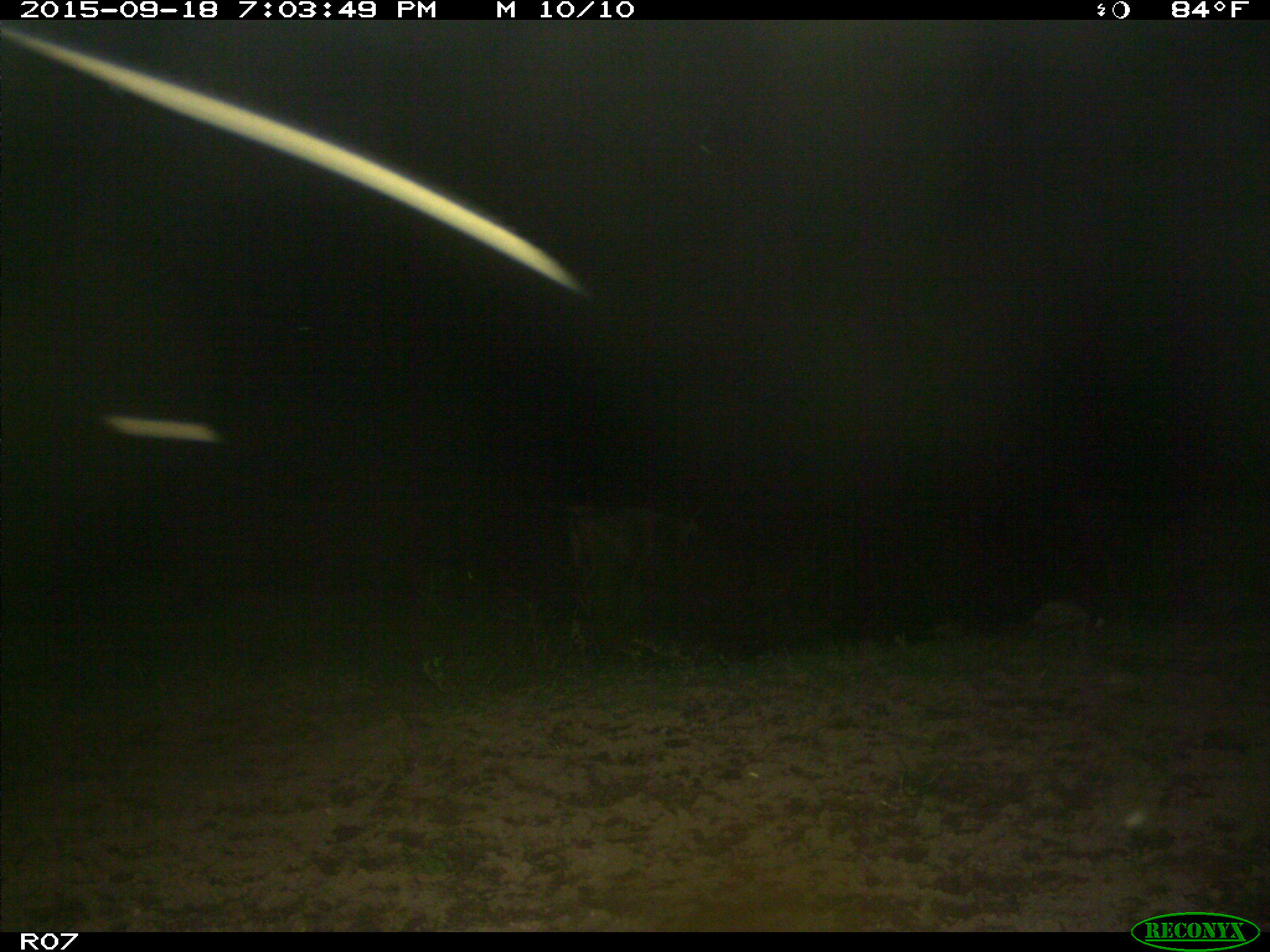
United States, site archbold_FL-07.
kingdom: Animalia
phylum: Chordata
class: Mammalia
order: Artiodactyla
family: Bovidae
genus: Bos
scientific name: Bos taurus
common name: domestic cow